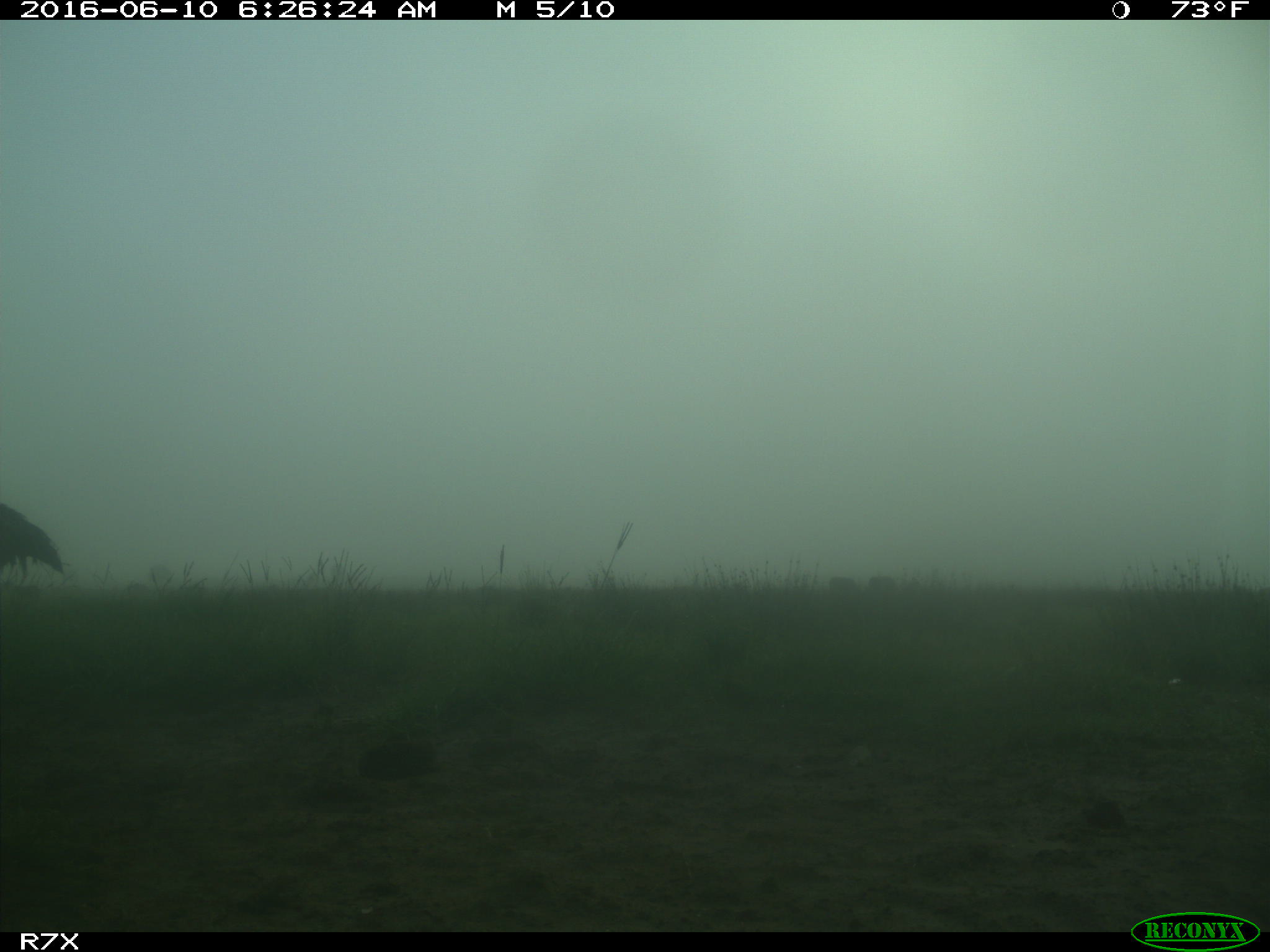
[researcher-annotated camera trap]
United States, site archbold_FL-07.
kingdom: Animalia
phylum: Chordata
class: Aves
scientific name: Aves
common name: birds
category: unidentified bird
Unidentified bird (birds) (Aves).